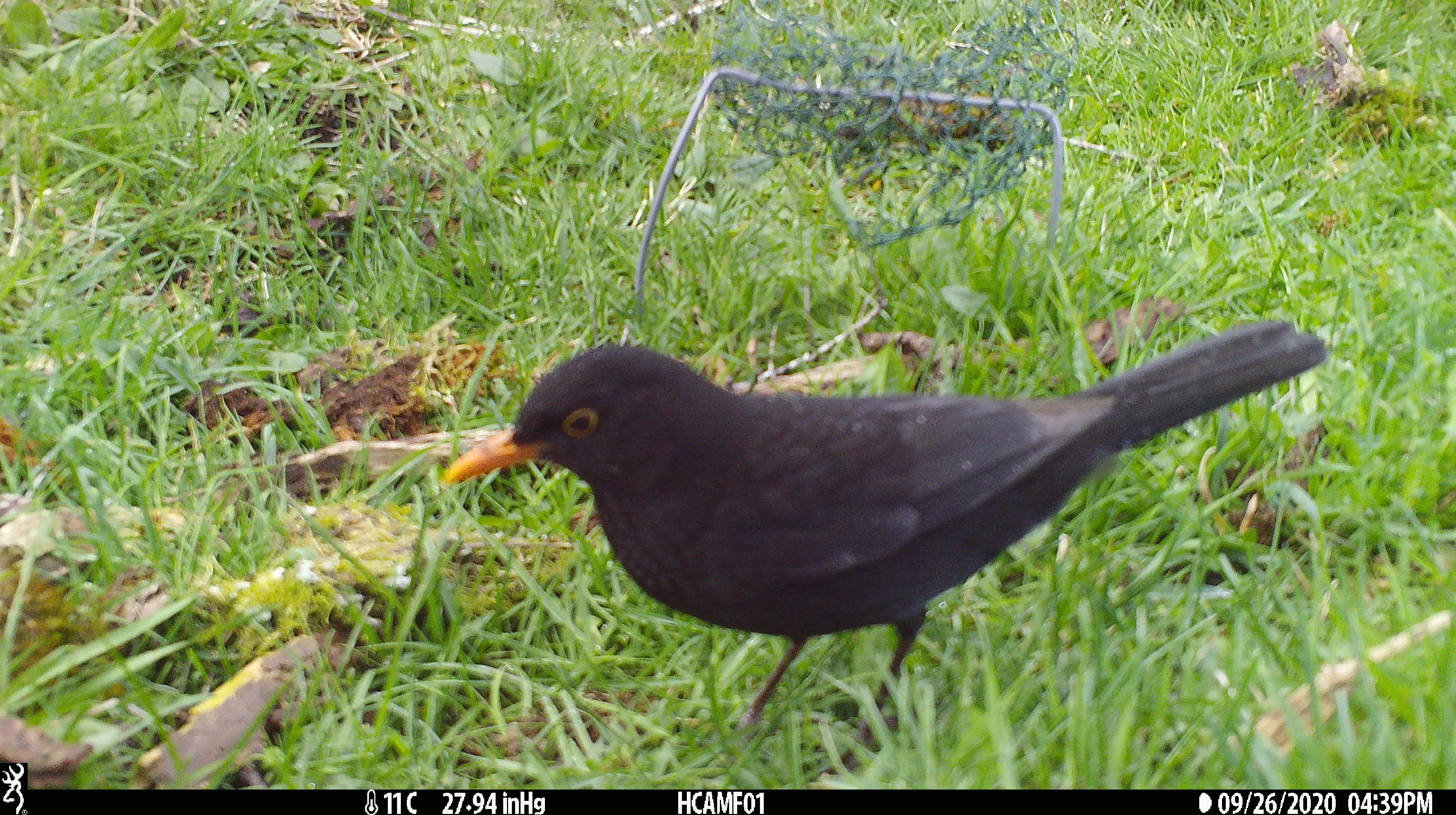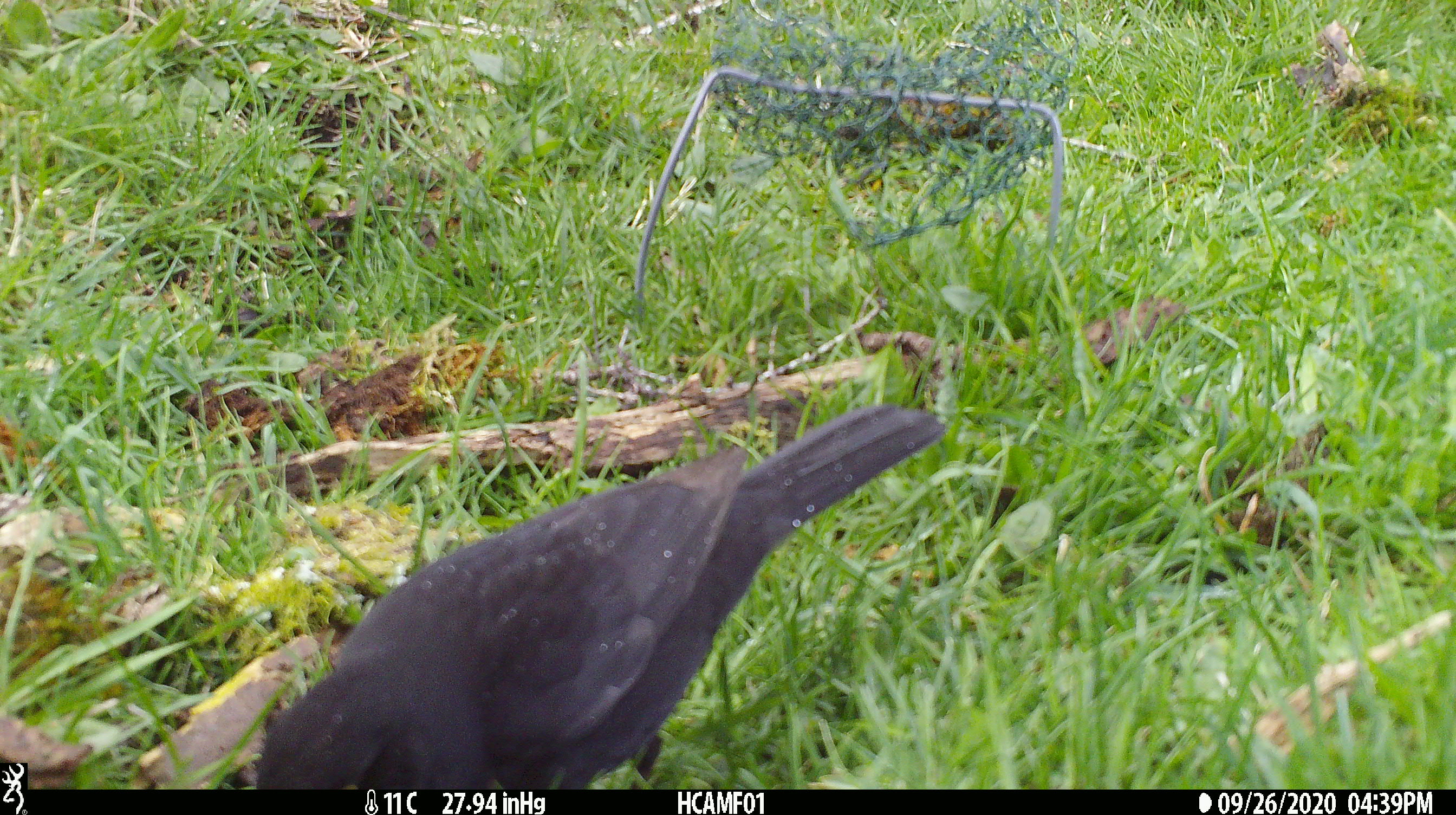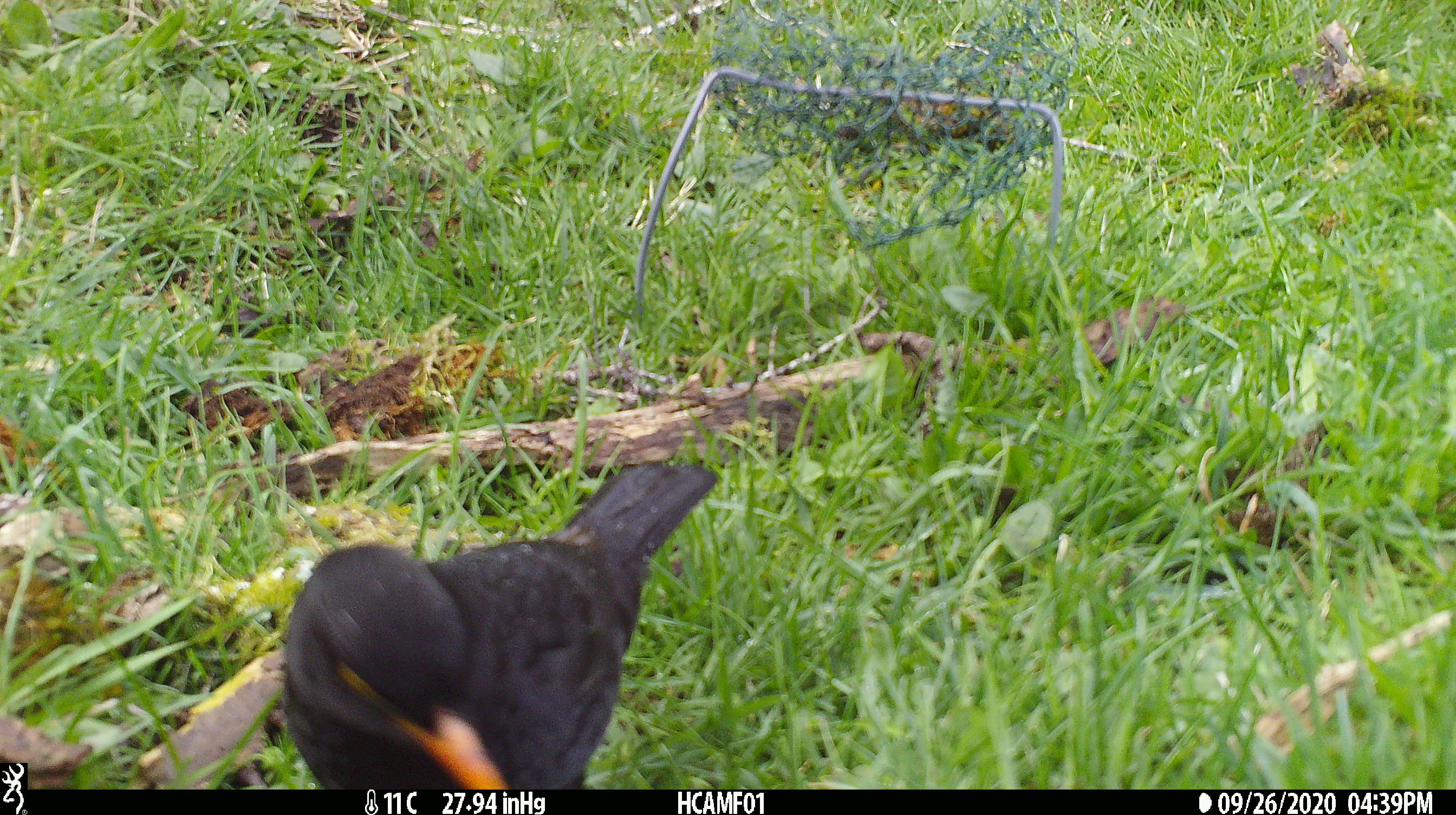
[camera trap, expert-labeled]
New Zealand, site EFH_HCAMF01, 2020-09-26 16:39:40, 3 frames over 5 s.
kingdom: Animalia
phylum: Chordata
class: Aves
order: Passeriformes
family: Turdidae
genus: Turdus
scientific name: Turdus merula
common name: eurasian blackbird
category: blackbird